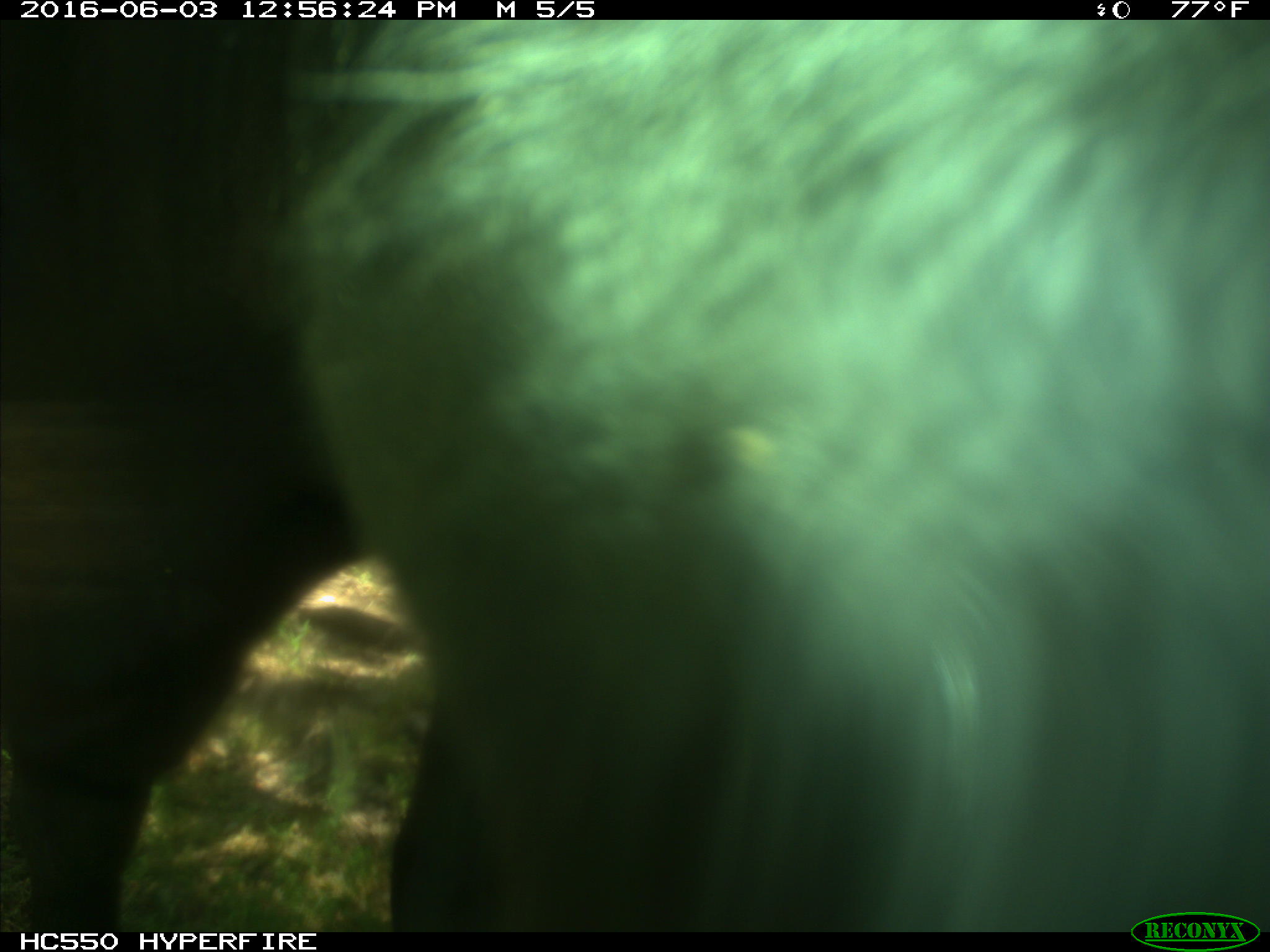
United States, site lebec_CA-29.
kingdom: Animalia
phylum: Chordata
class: Mammalia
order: Artiodactyla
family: Bovidae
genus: Bos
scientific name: Bos taurus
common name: domestic cow